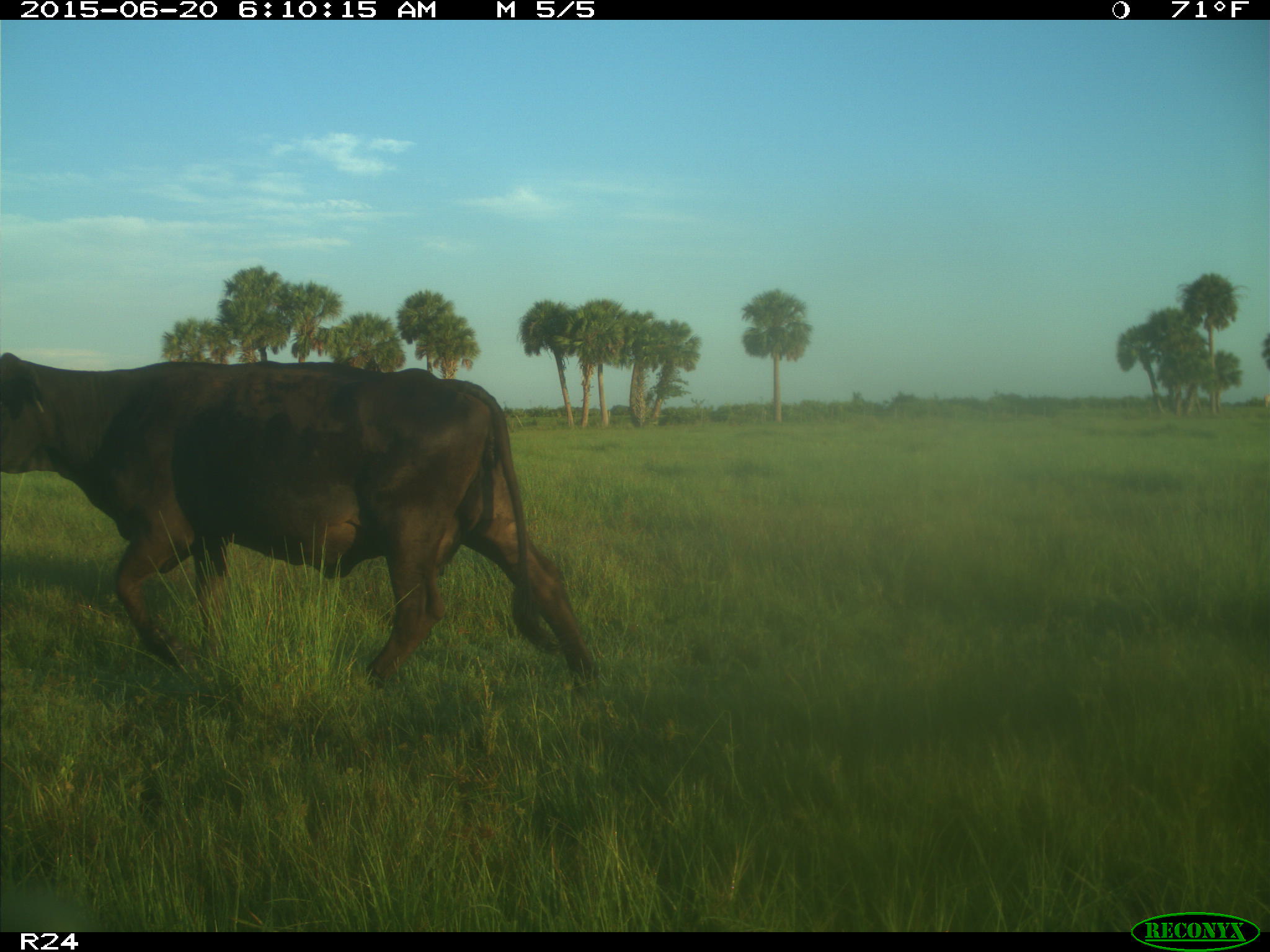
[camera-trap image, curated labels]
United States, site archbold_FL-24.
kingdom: Animalia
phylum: Chordata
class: Mammalia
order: Artiodactyla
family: Bovidae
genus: Bos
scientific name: Bos taurus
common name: domestic cow